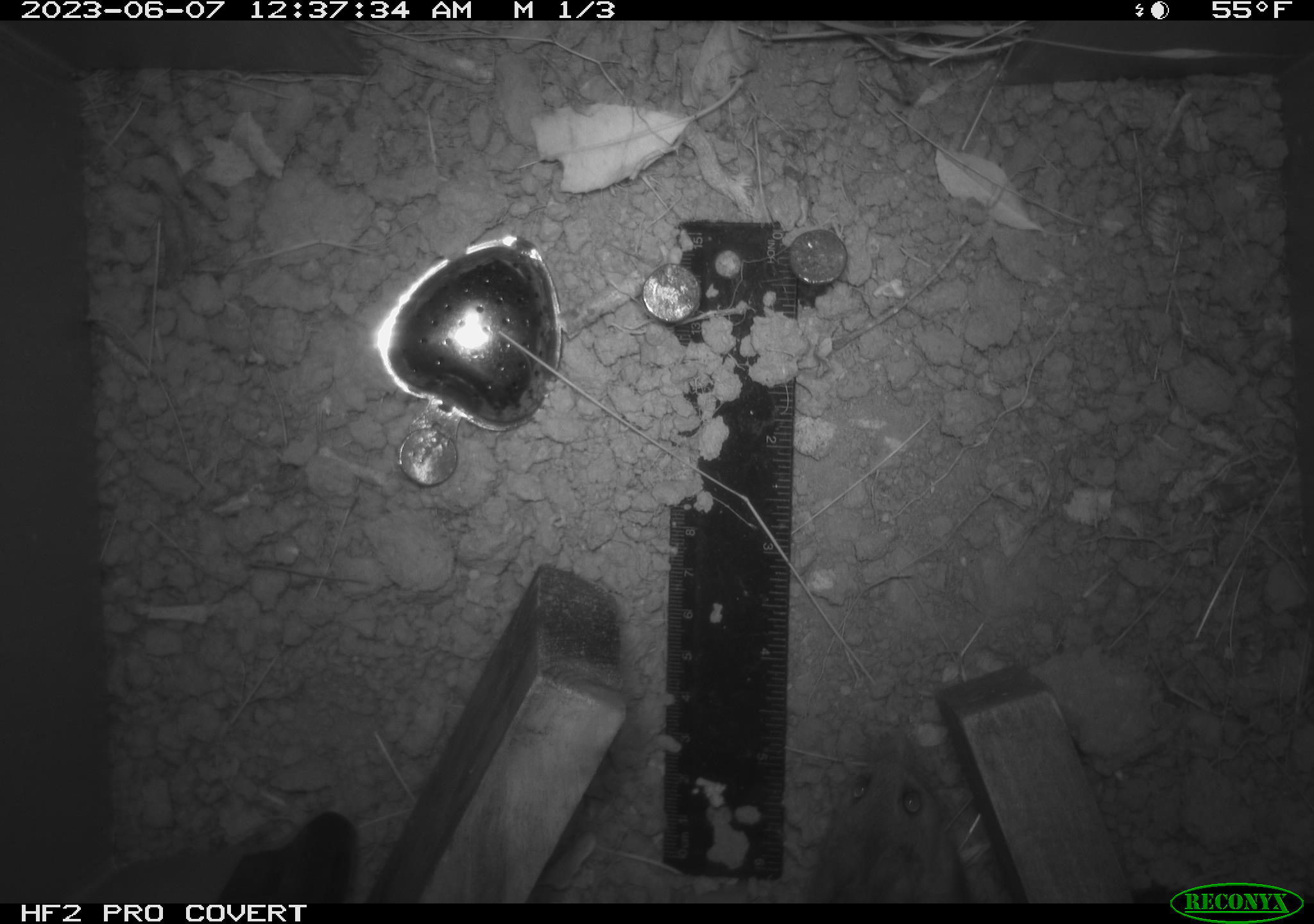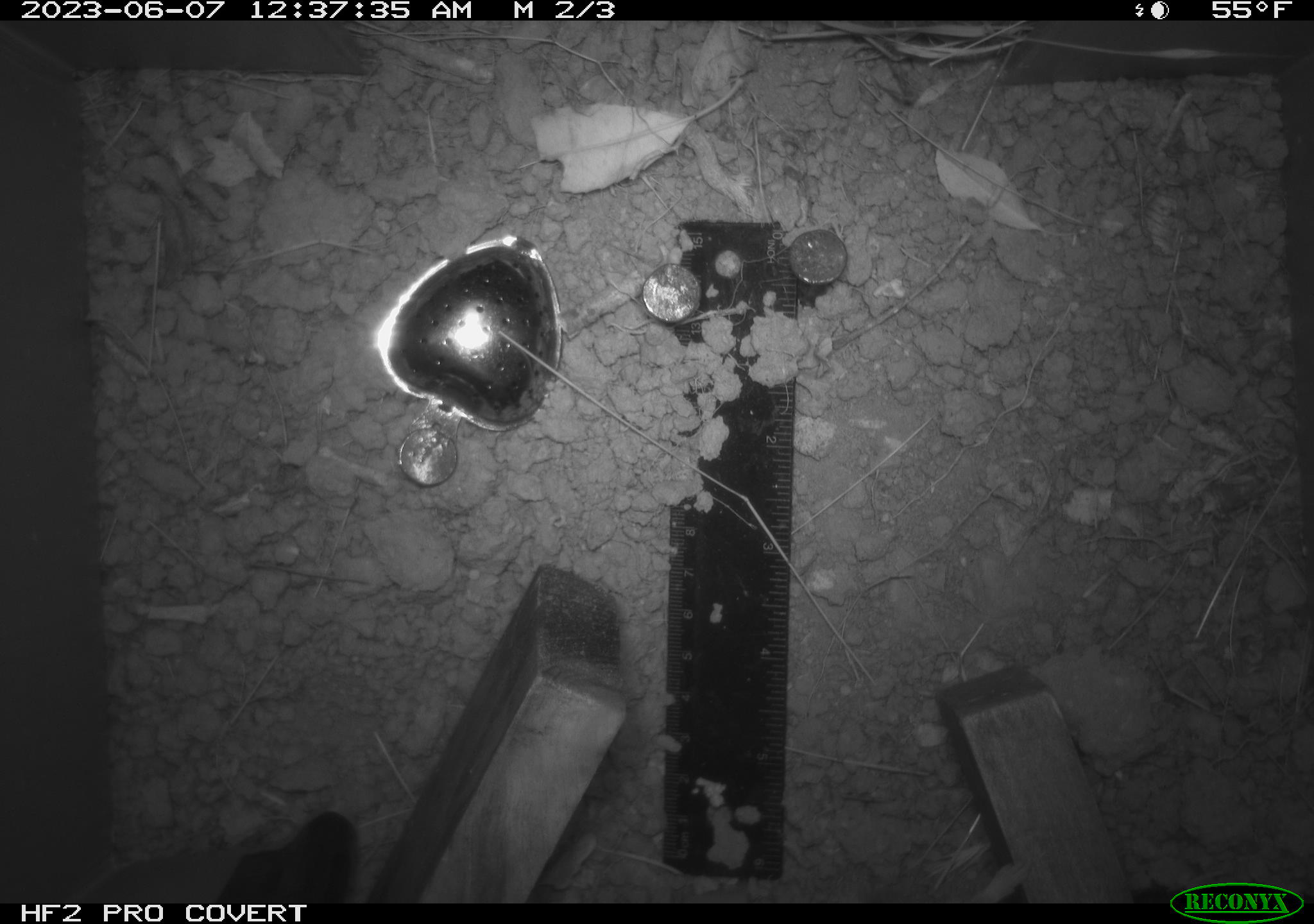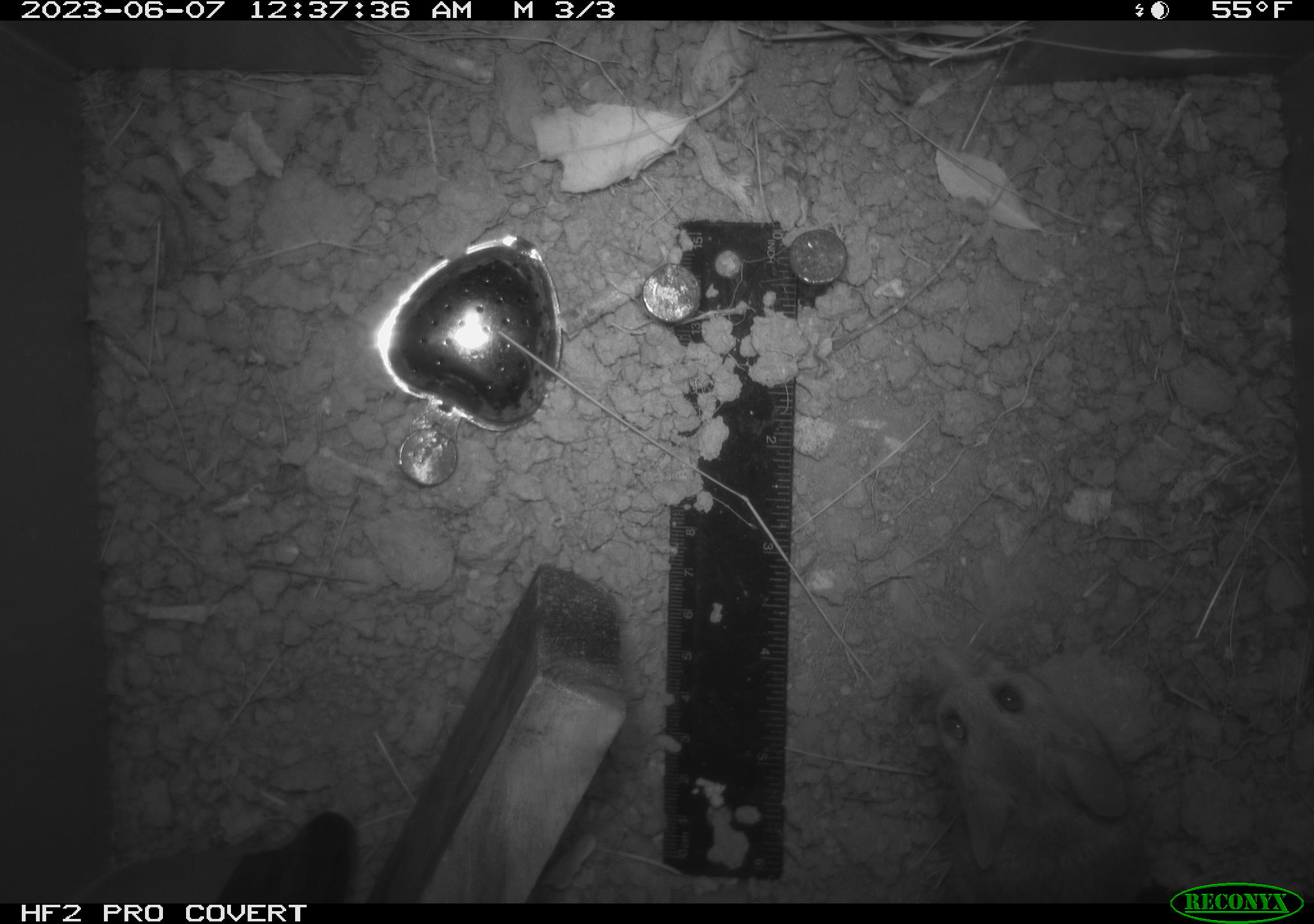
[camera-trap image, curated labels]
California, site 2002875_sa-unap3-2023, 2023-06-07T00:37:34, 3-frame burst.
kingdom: Animalia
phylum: Chordata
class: Mammalia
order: Rodentia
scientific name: Rodentia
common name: mouse species